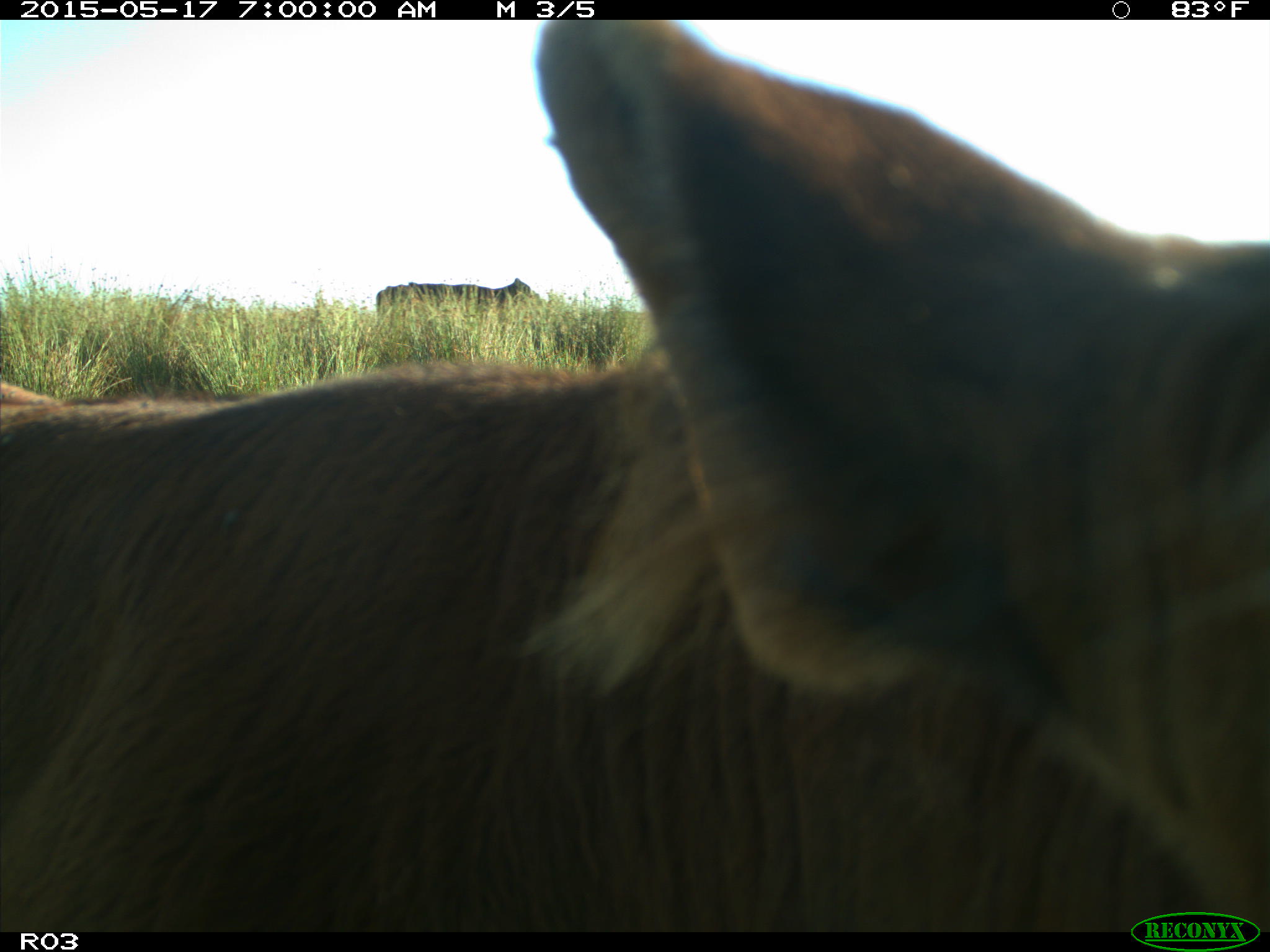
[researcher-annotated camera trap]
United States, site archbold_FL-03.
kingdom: Animalia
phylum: Chordata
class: Mammalia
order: Artiodactyla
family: Bovidae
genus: Bos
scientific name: Bos taurus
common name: domestic cow